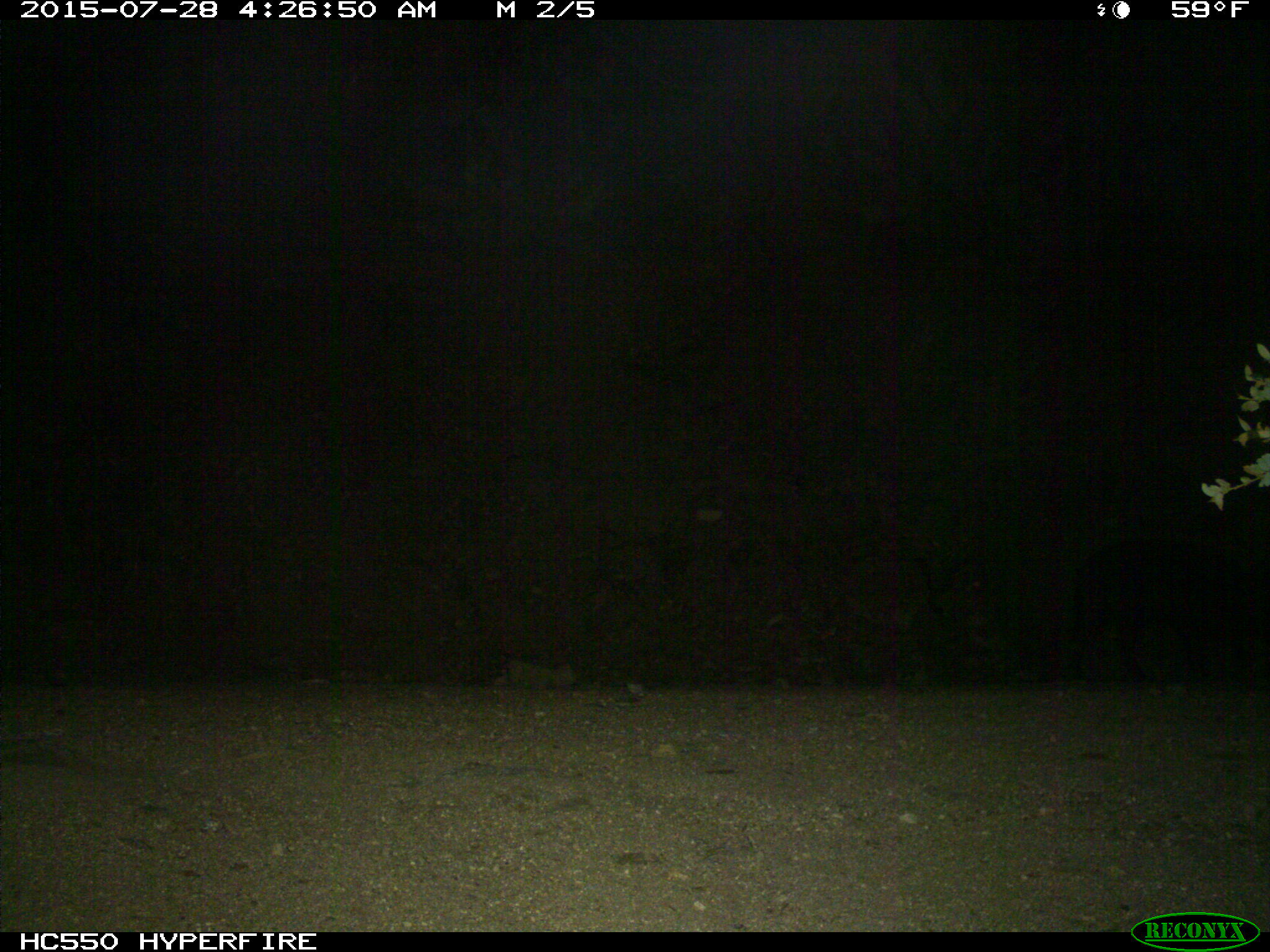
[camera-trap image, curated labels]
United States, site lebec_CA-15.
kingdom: Animalia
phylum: Chordata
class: Mammalia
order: Artiodactyla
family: Suidae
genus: Sus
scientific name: Sus scrofa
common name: wild boar